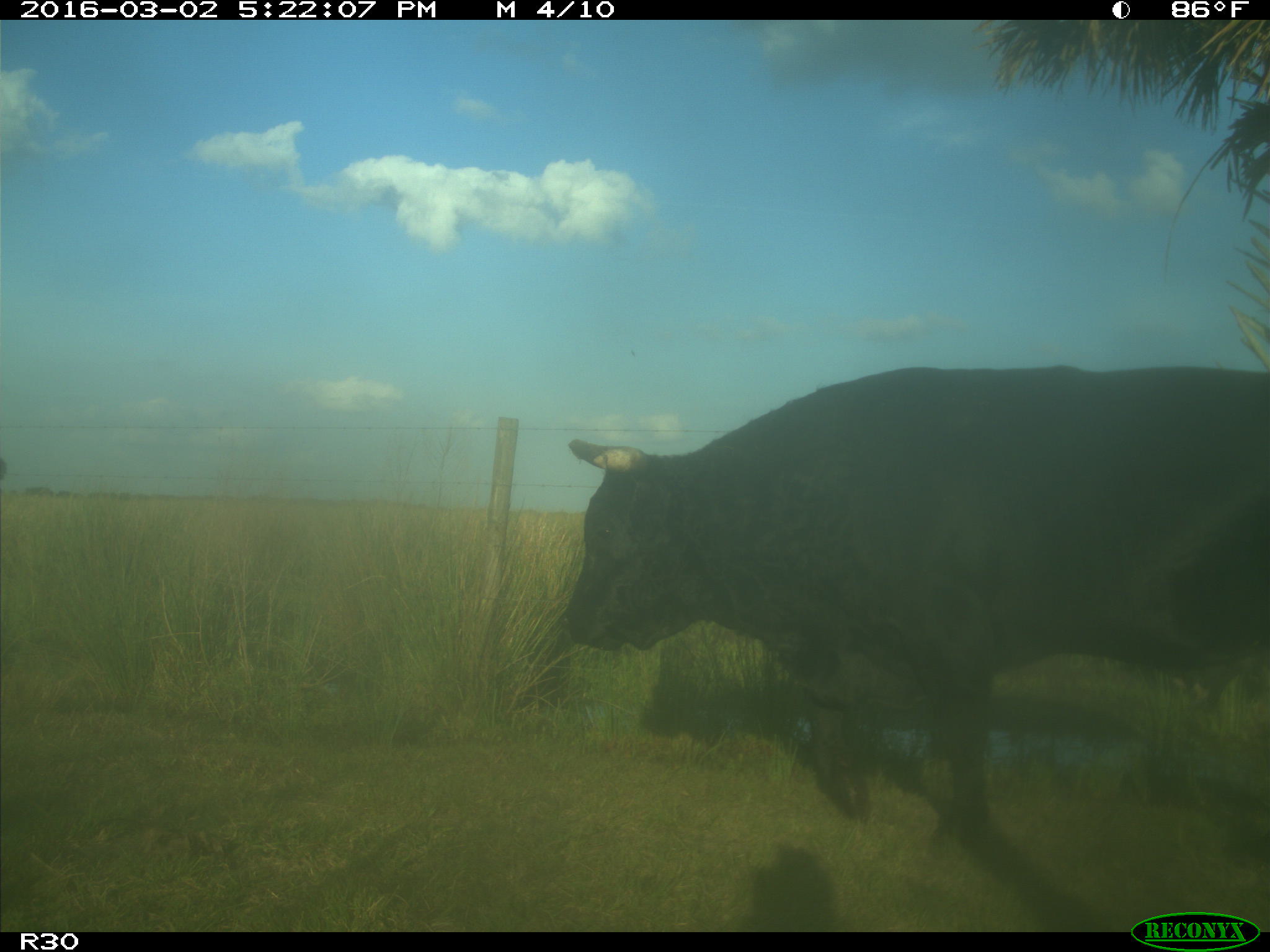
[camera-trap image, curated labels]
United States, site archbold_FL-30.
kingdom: Animalia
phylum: Chordata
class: Mammalia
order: Artiodactyla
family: Bovidae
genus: Bos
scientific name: Bos taurus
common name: domestic cow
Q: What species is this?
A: Bos taurus (domestic cow).